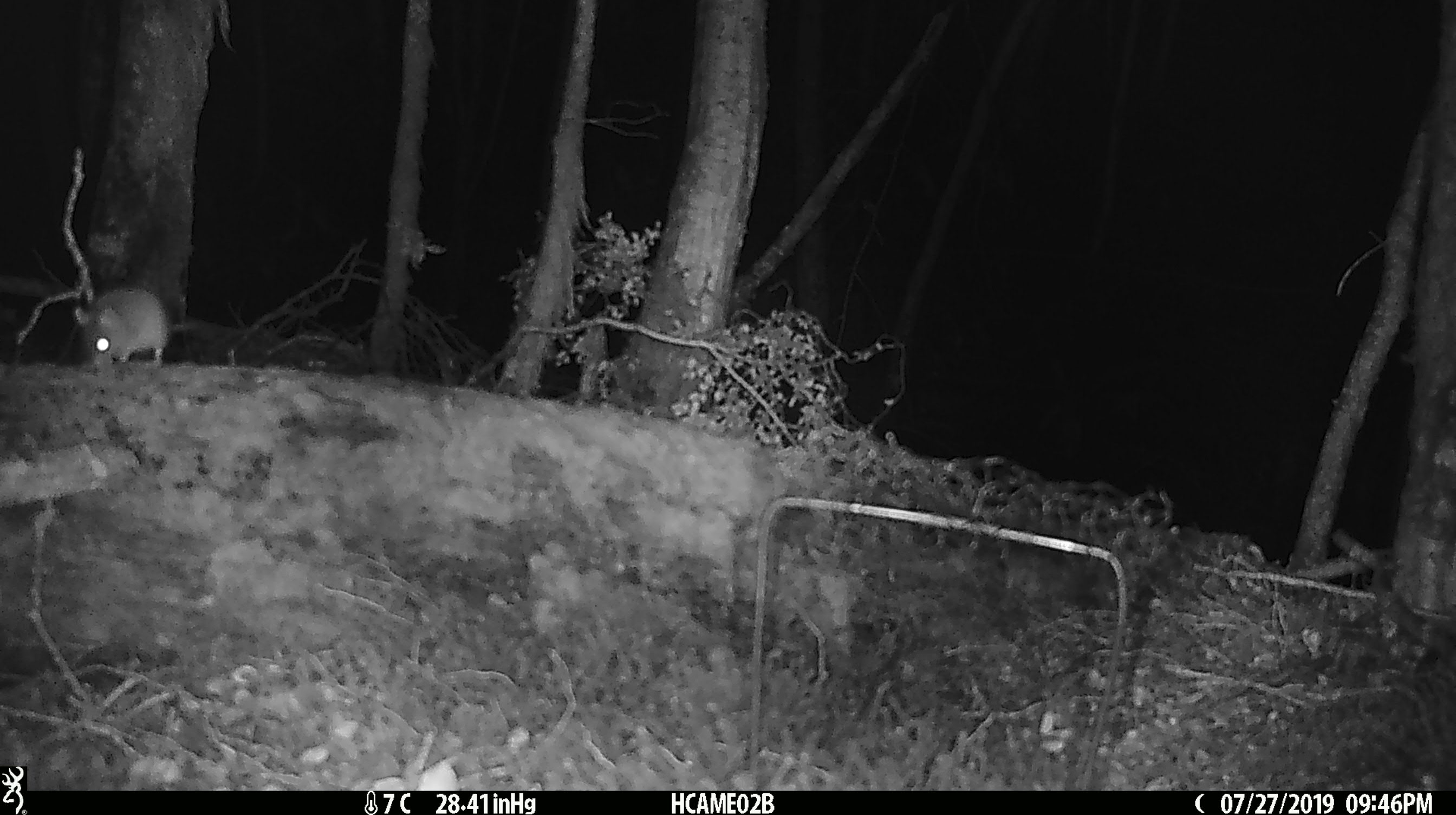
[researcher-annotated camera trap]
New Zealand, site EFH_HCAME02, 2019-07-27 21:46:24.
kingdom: Animalia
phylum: Chordata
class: Mammalia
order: Rodentia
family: Muridae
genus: Mus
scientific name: Mus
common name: mouse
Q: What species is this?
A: Mouse (Mus).